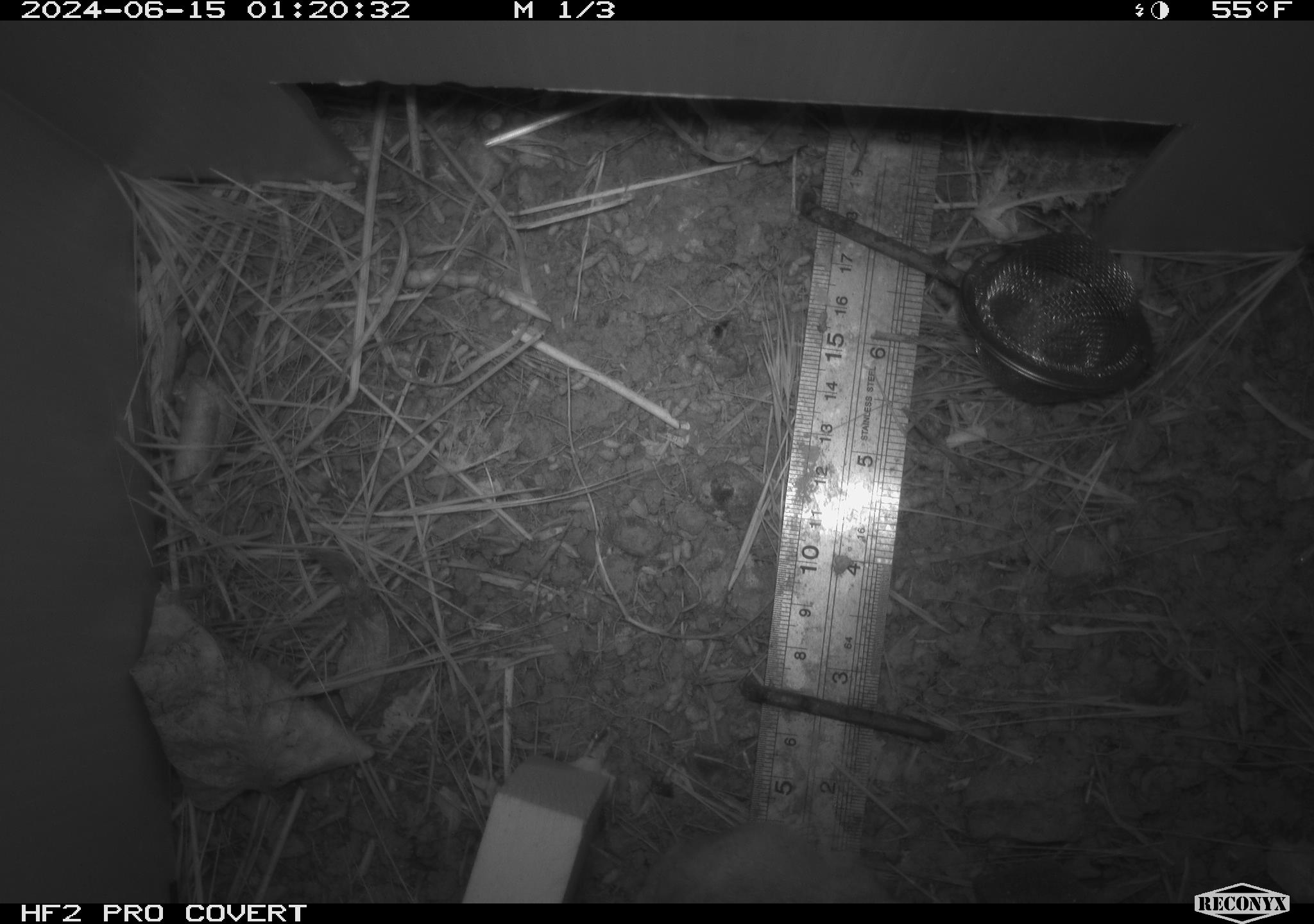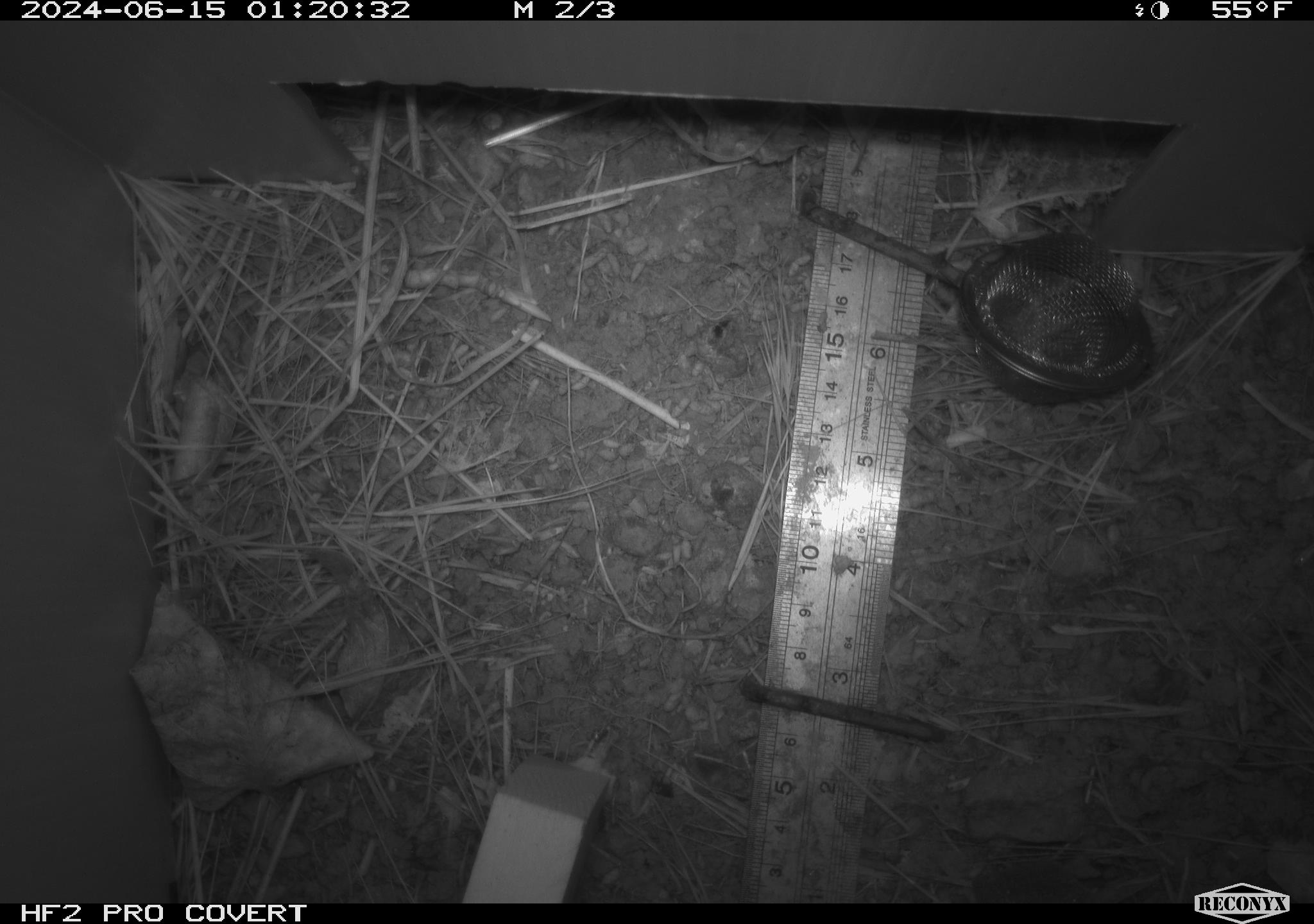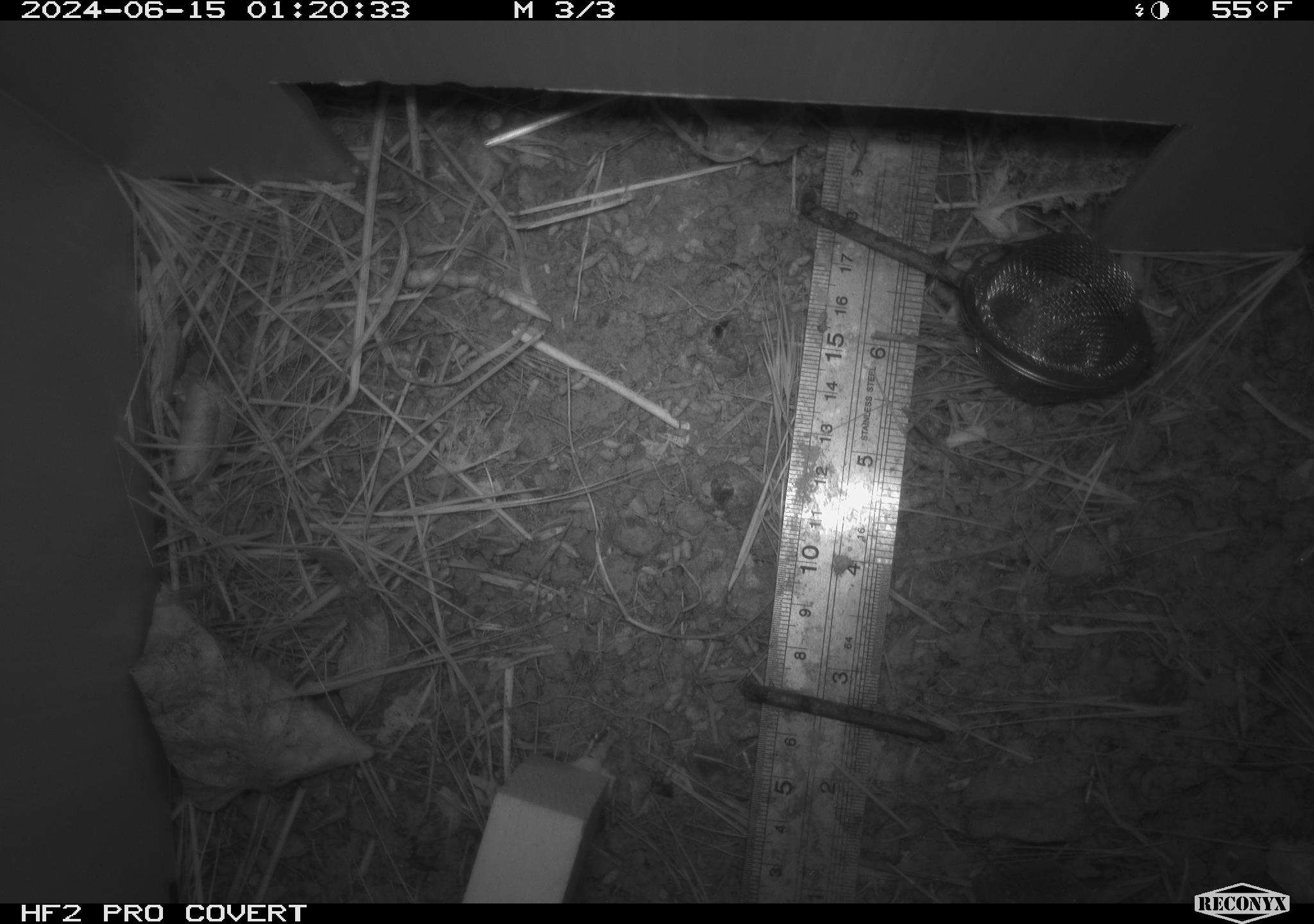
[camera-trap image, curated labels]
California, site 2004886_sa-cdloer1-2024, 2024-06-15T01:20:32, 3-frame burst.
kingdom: Animalia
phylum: Chordata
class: Mammalia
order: Rodentia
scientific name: Rodentia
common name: mouse species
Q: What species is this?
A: Mouse species (Rodentia).